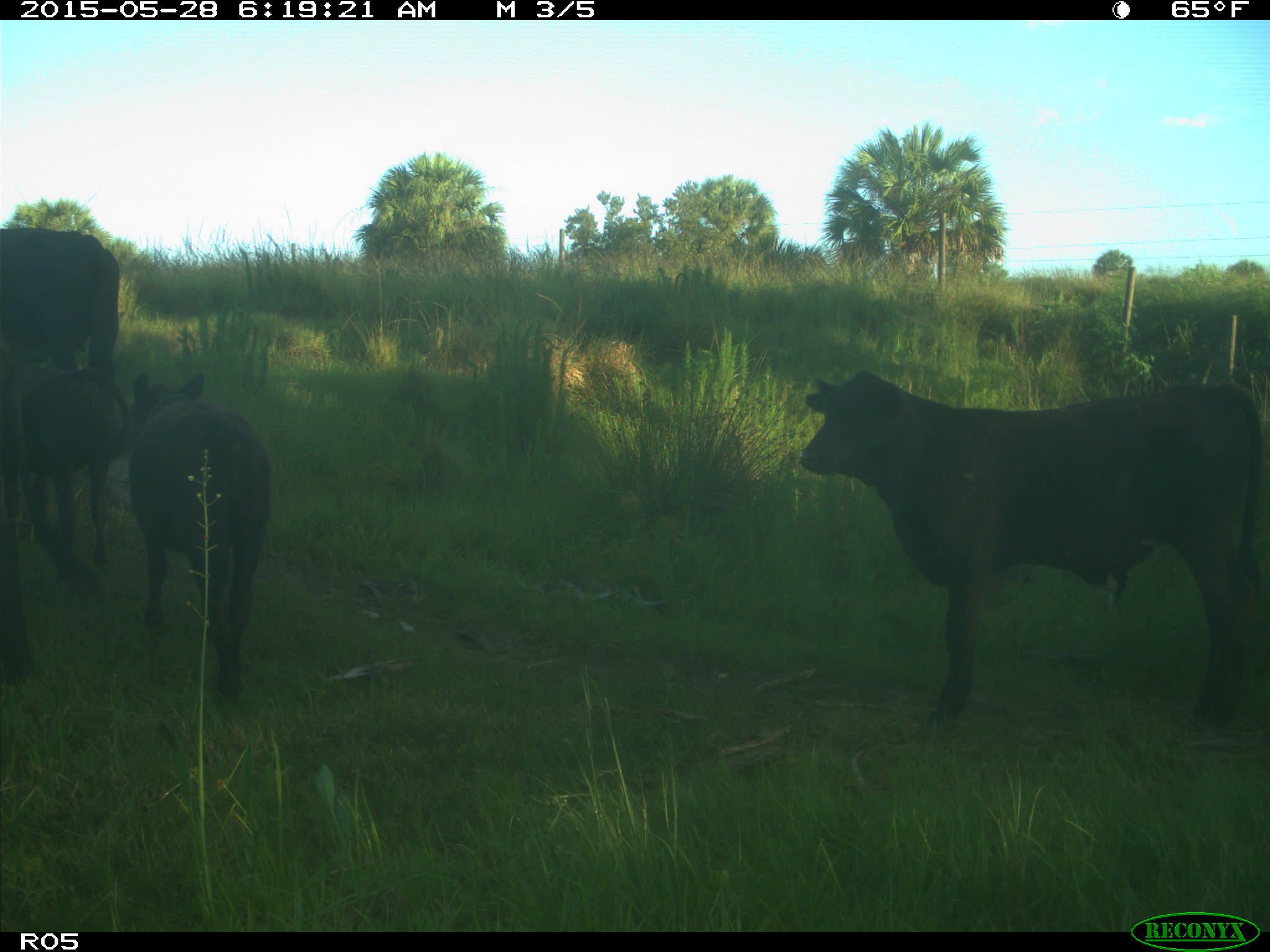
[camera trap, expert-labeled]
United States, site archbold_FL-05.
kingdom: Animalia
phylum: Chordata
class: Mammalia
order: Artiodactyla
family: Bovidae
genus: Bos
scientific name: Bos taurus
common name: domestic cow